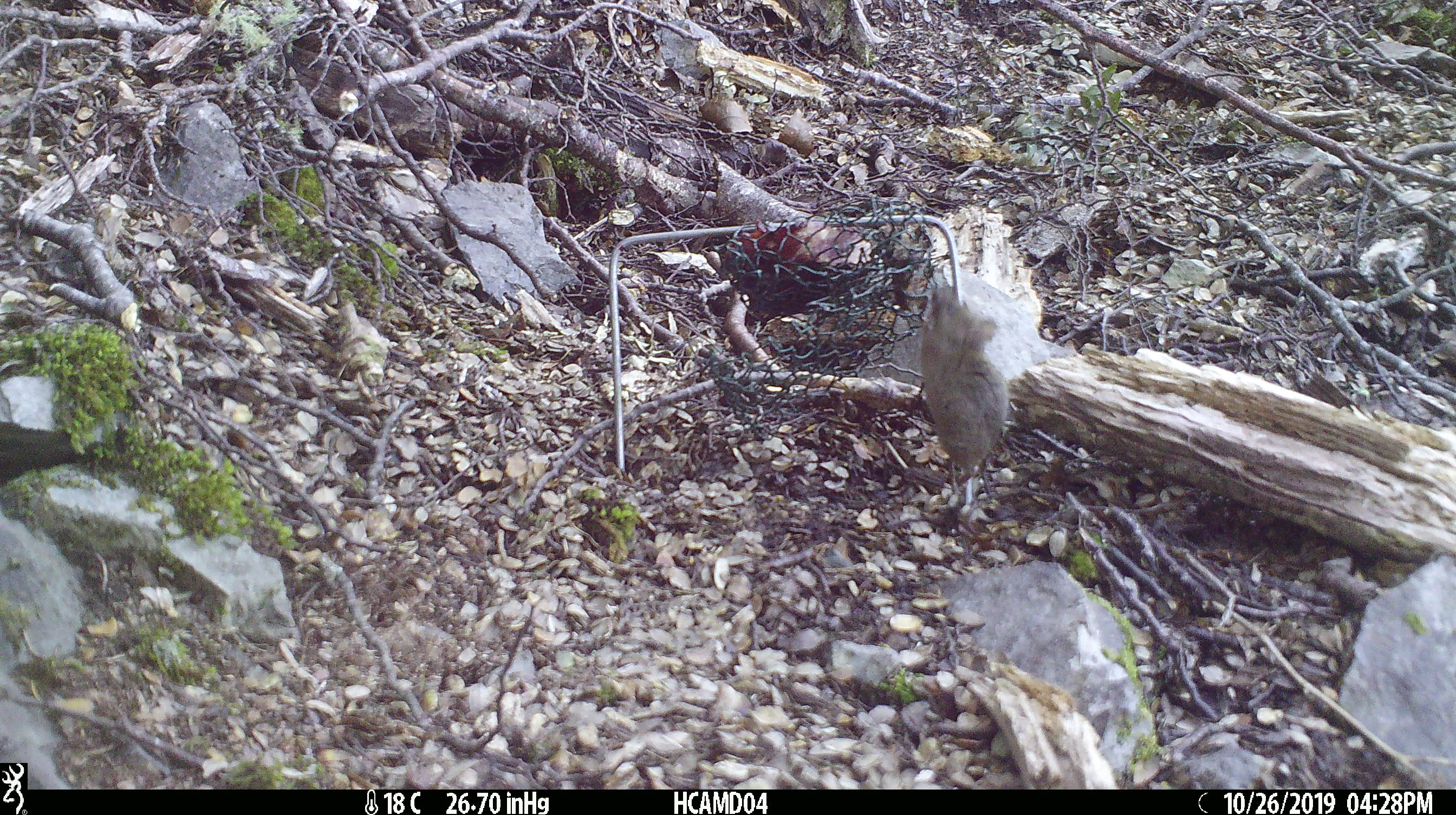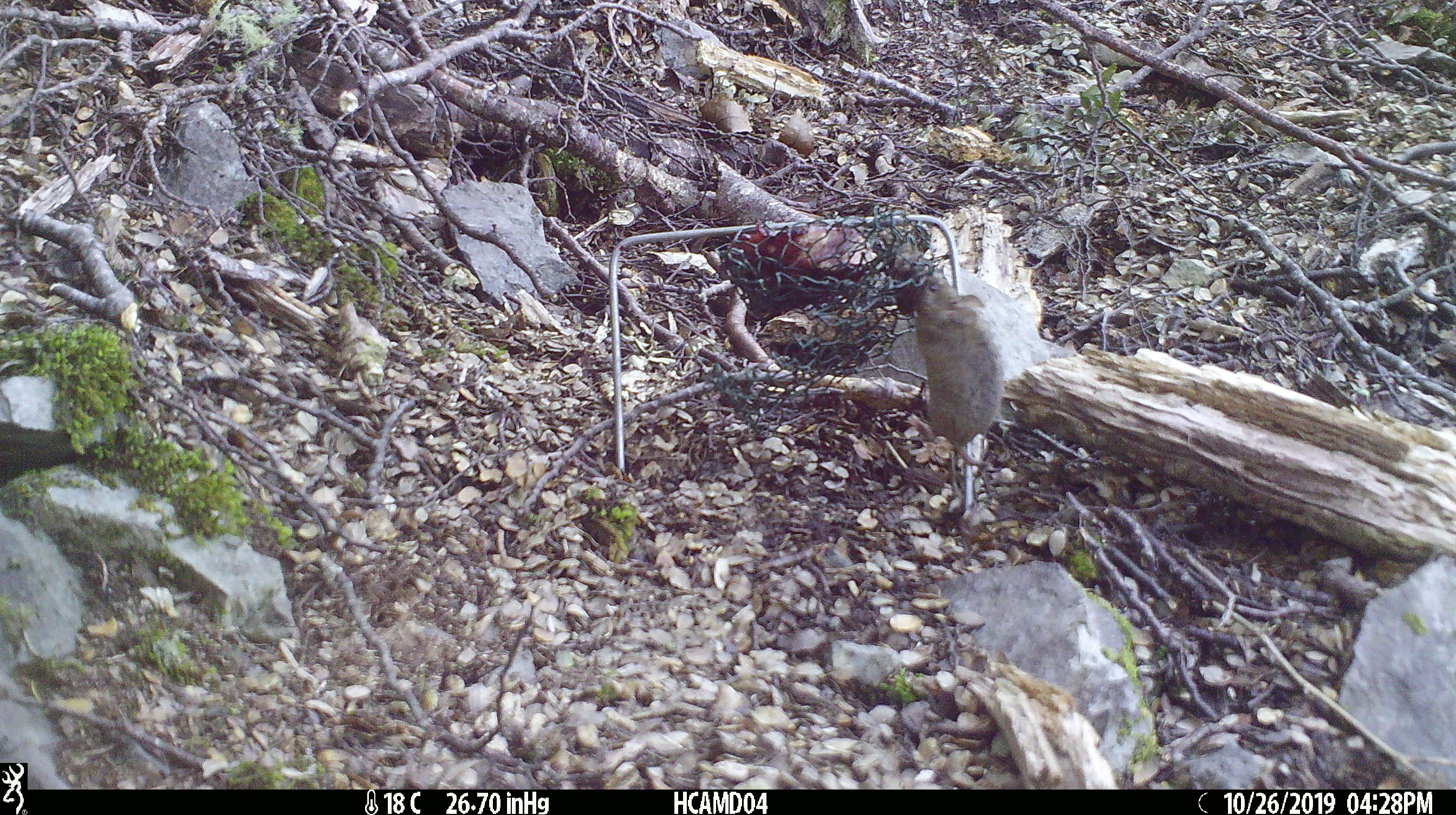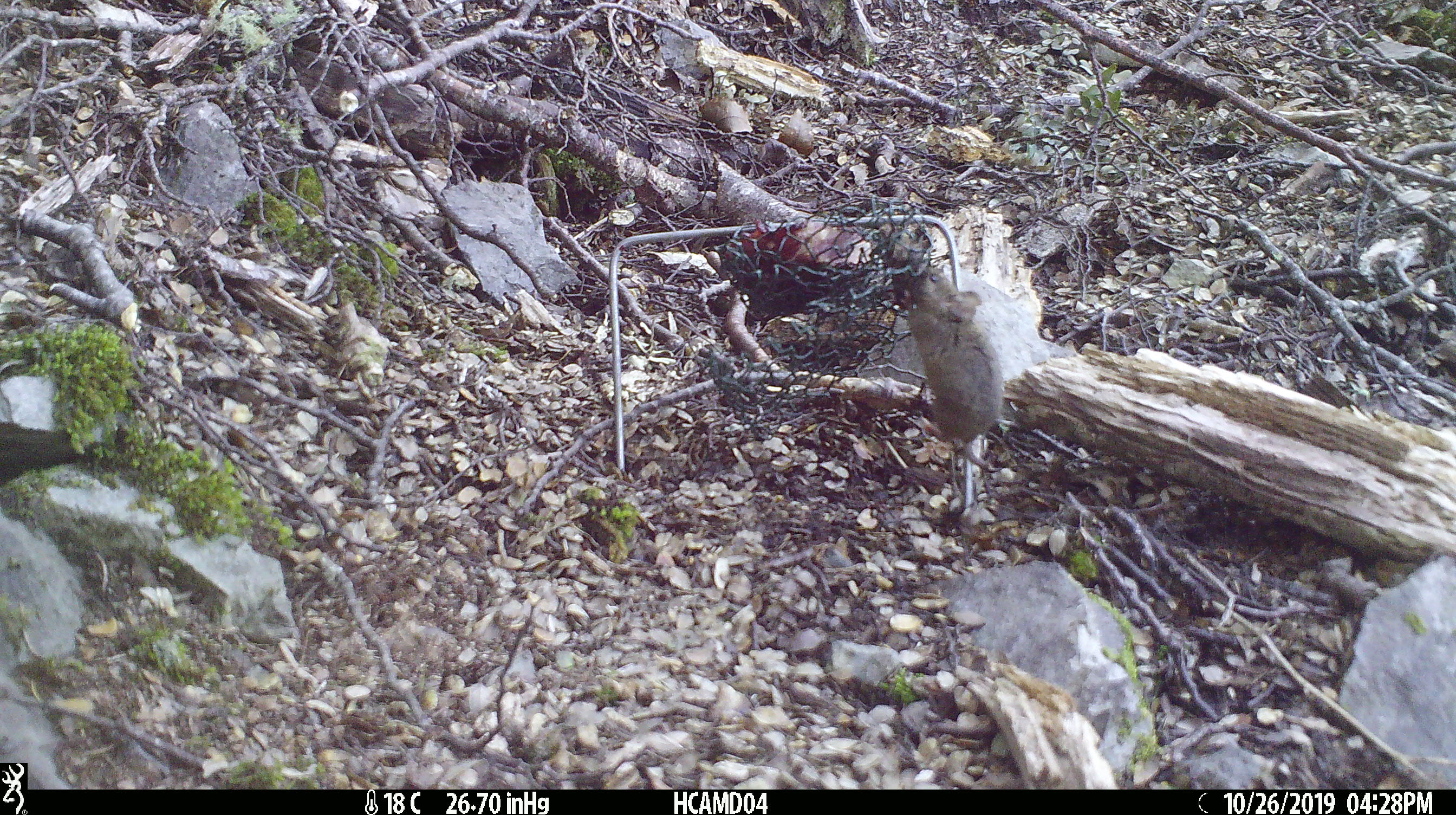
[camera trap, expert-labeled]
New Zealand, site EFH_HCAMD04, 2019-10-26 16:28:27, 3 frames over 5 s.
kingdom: Animalia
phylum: Chordata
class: Mammalia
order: Rodentia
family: Muridae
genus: Mus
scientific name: Mus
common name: mouse